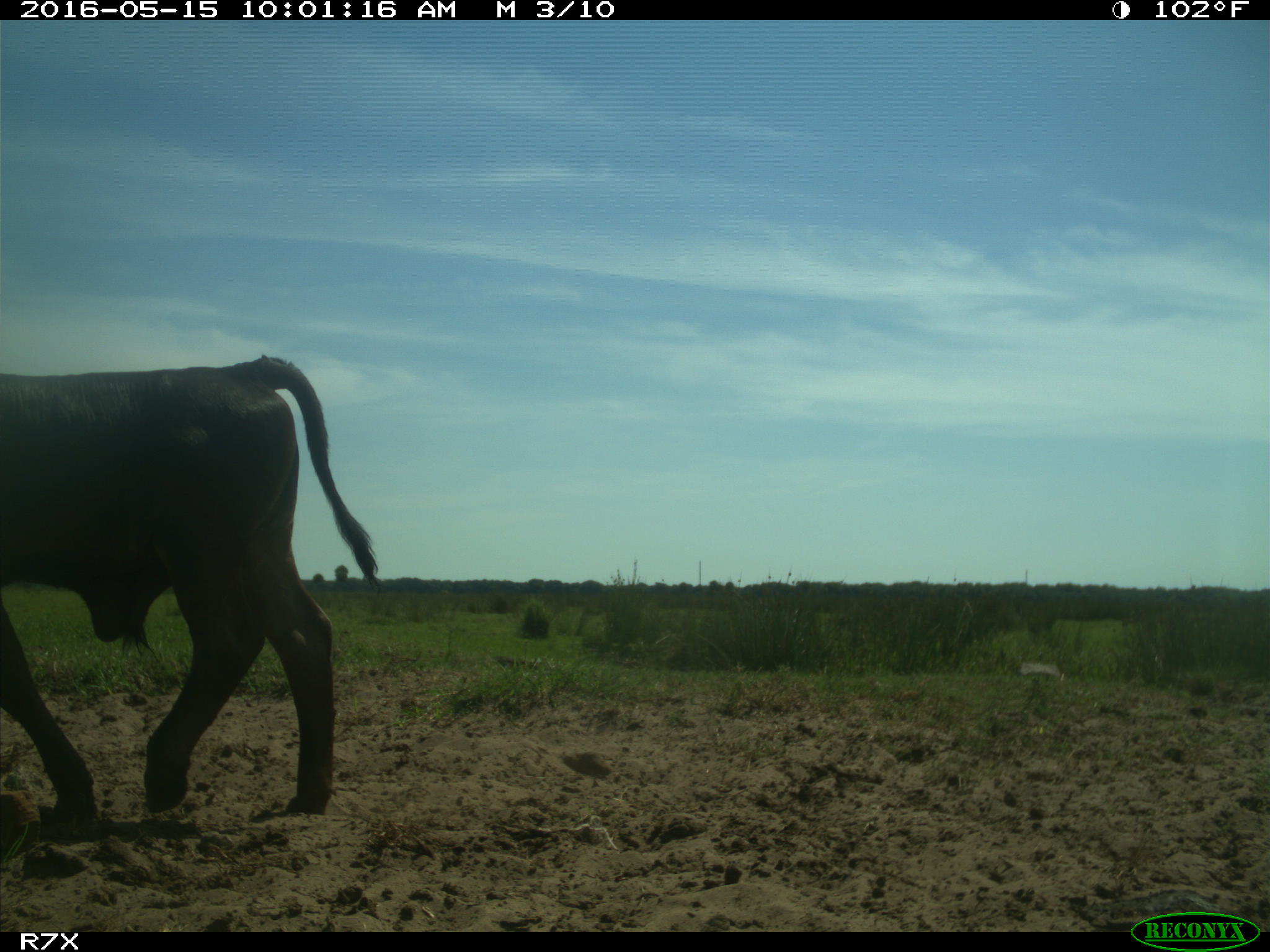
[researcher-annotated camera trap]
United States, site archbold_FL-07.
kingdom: Animalia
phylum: Chordata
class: Mammalia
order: Artiodactyla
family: Bovidae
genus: Bos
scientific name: Bos taurus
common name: domestic cow